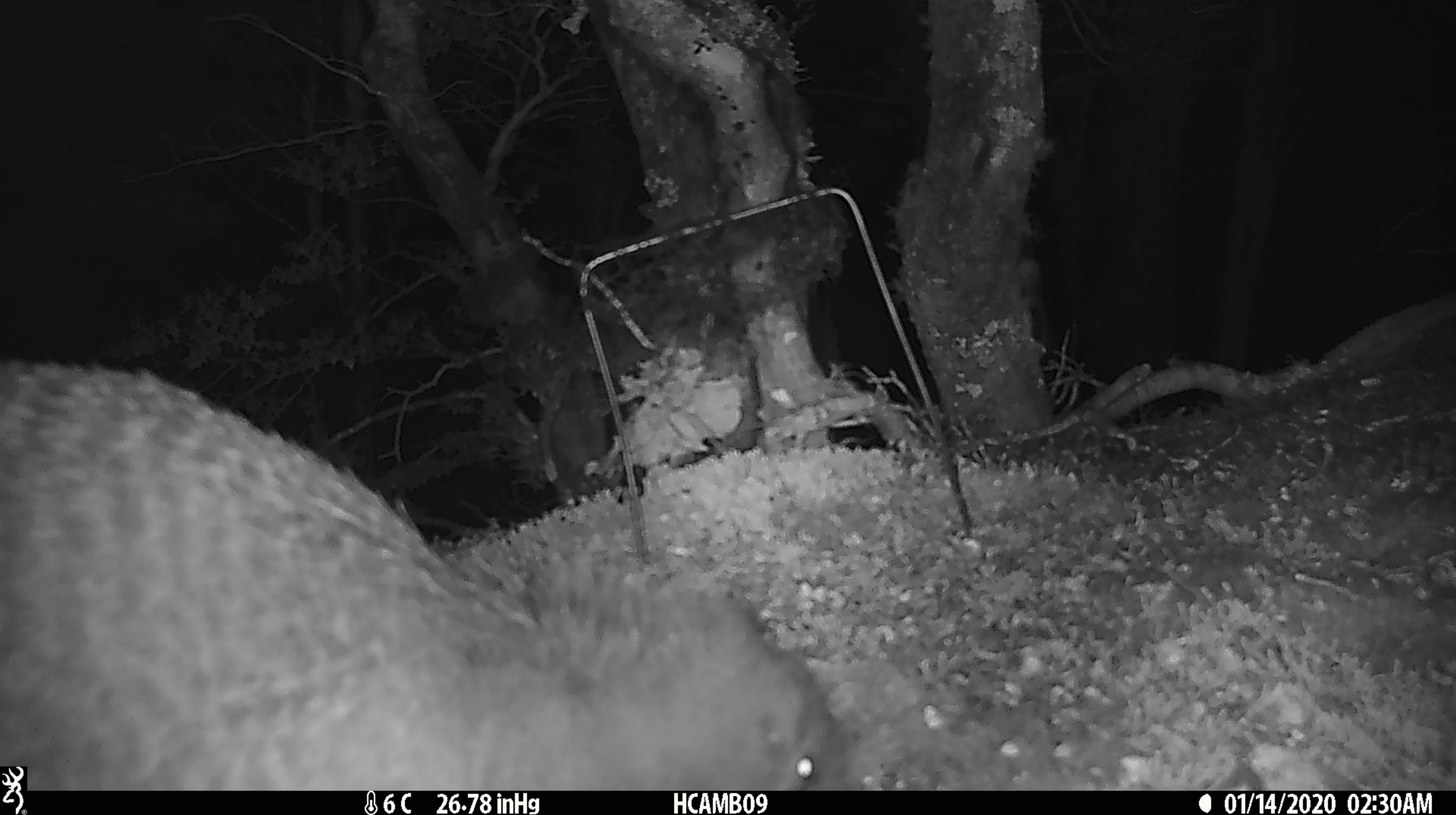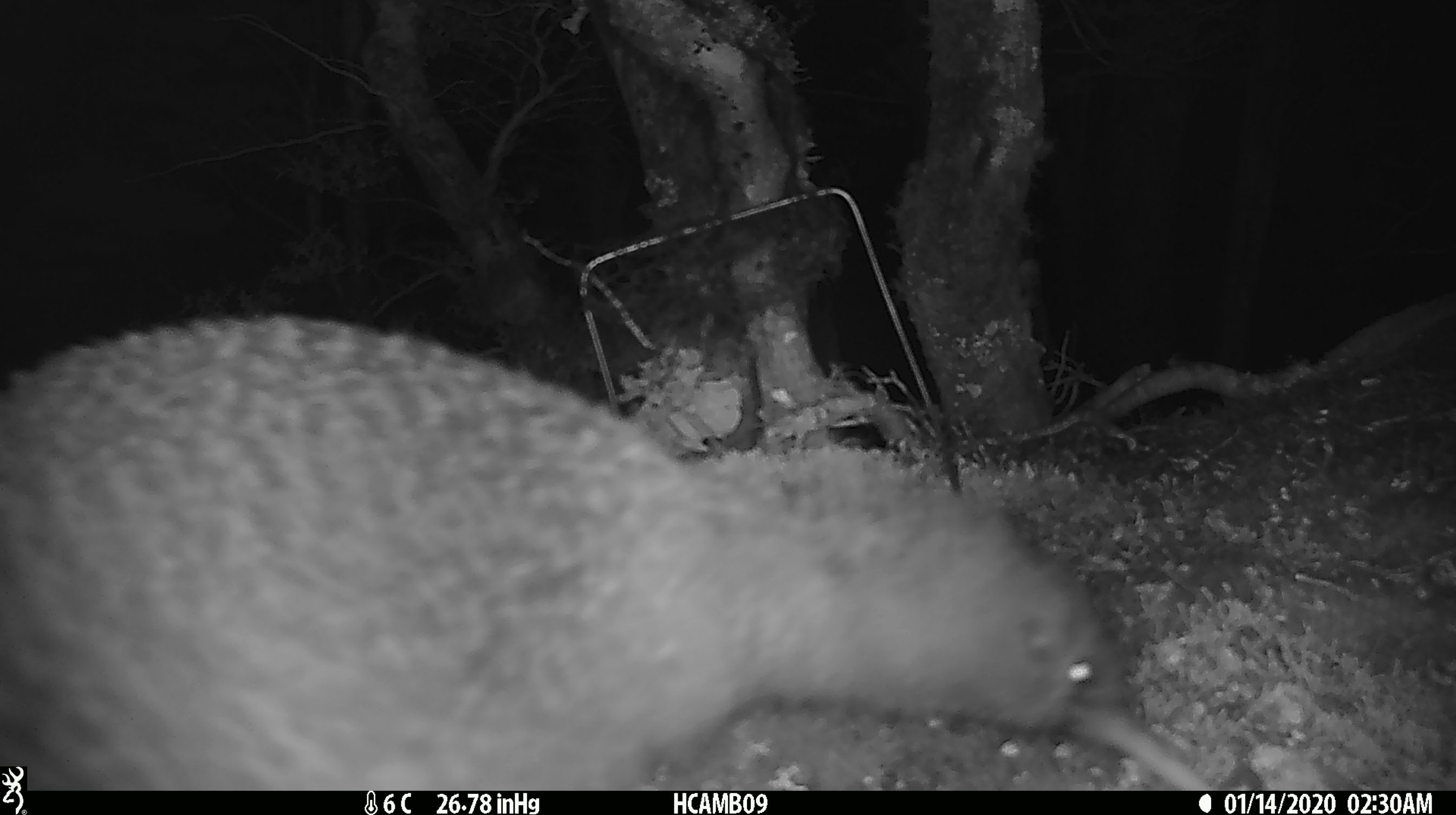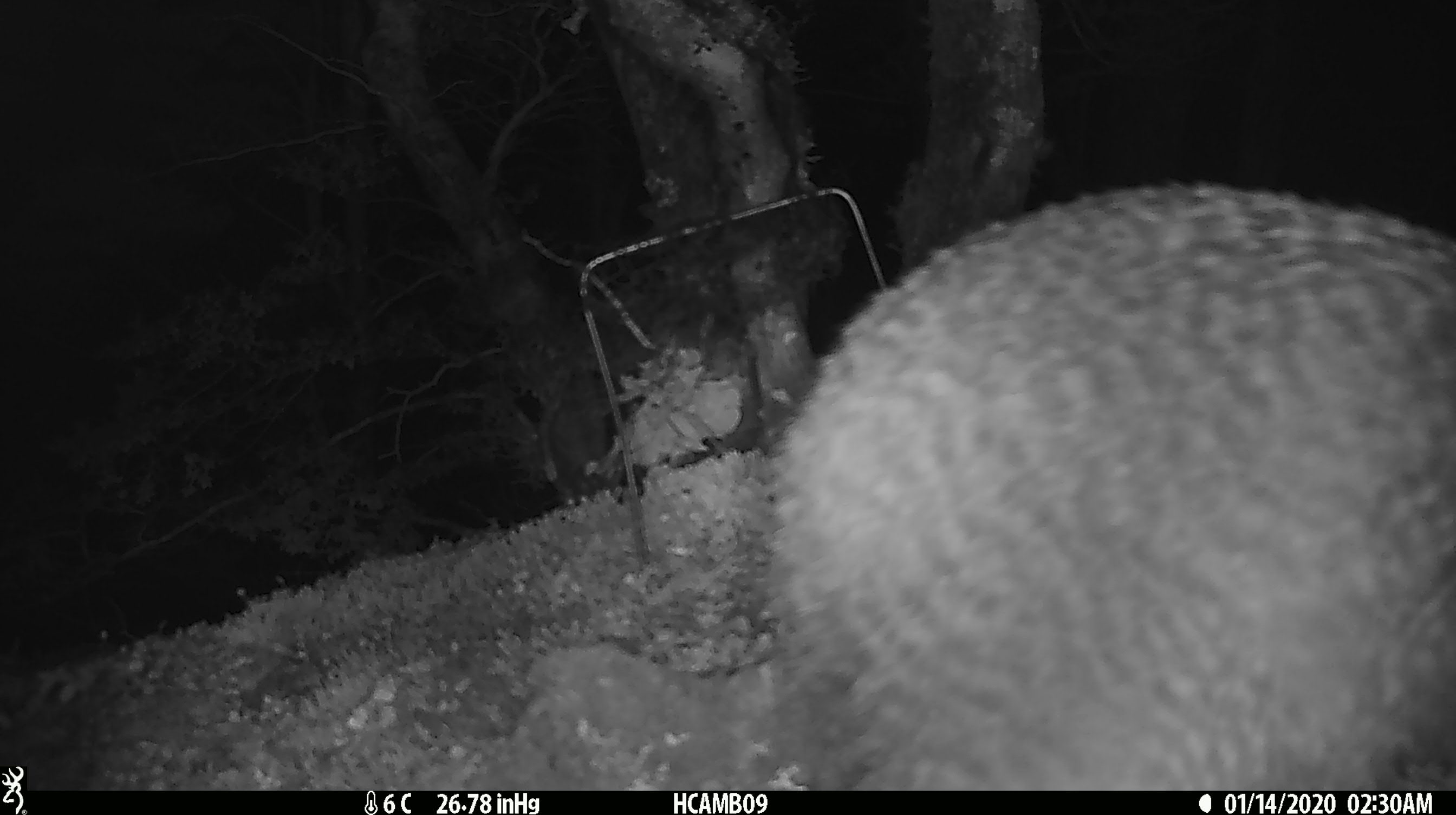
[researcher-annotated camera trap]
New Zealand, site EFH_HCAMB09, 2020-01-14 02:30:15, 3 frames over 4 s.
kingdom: Animalia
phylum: Chordata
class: Aves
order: Apterygiformes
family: Apterygidae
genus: Apteryx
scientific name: Apteryx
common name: kiwi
Kiwi (Apteryx).